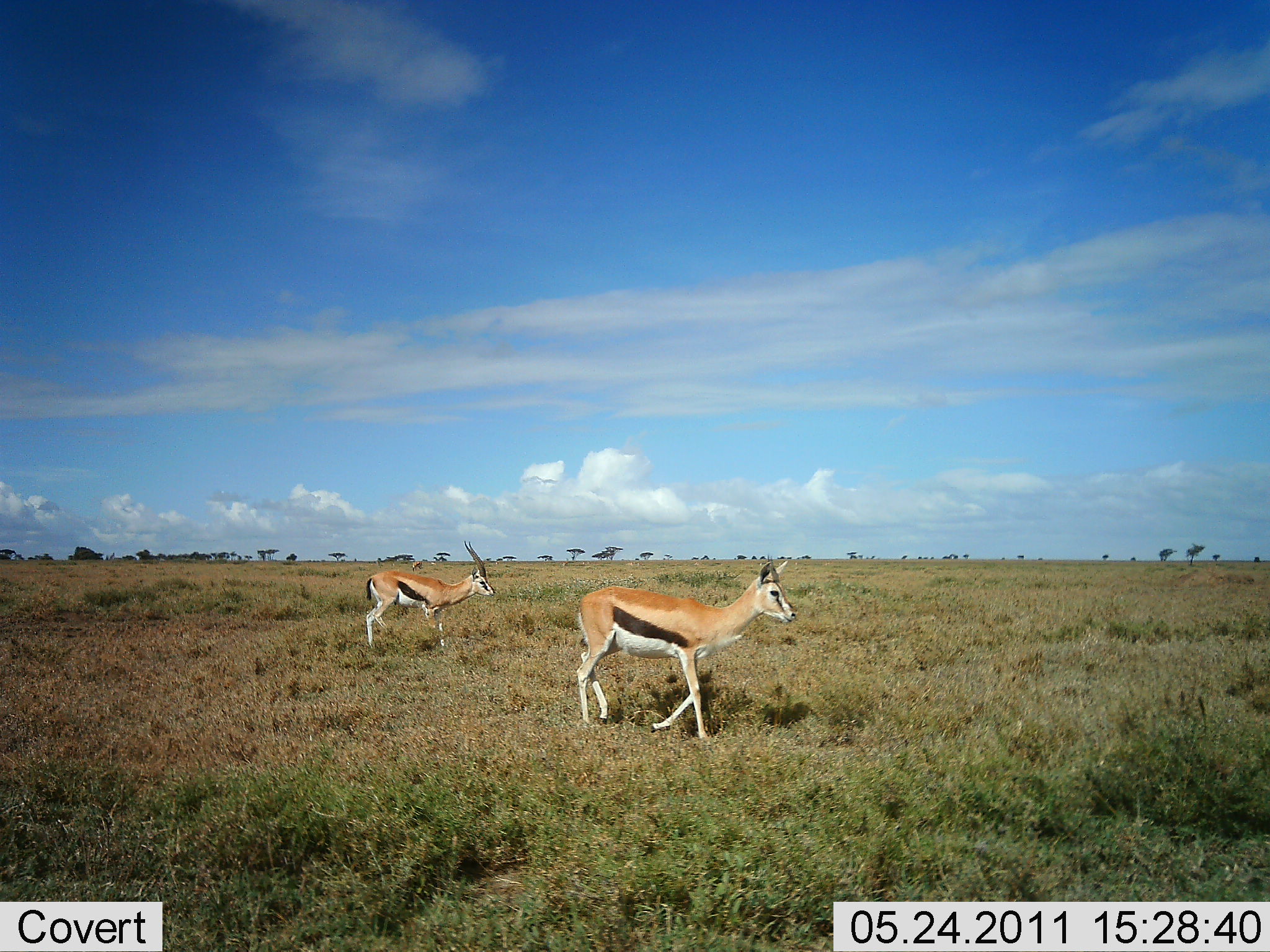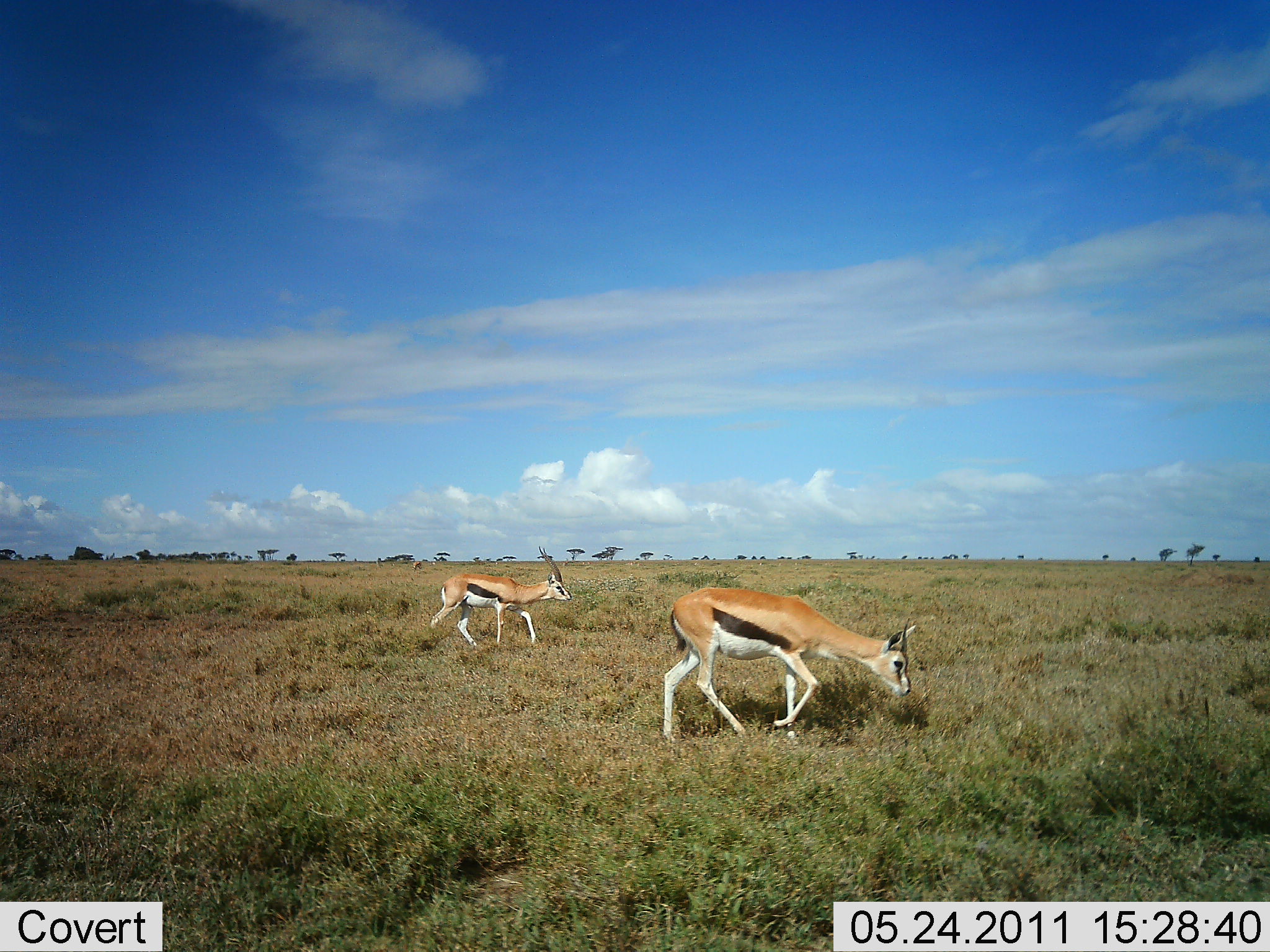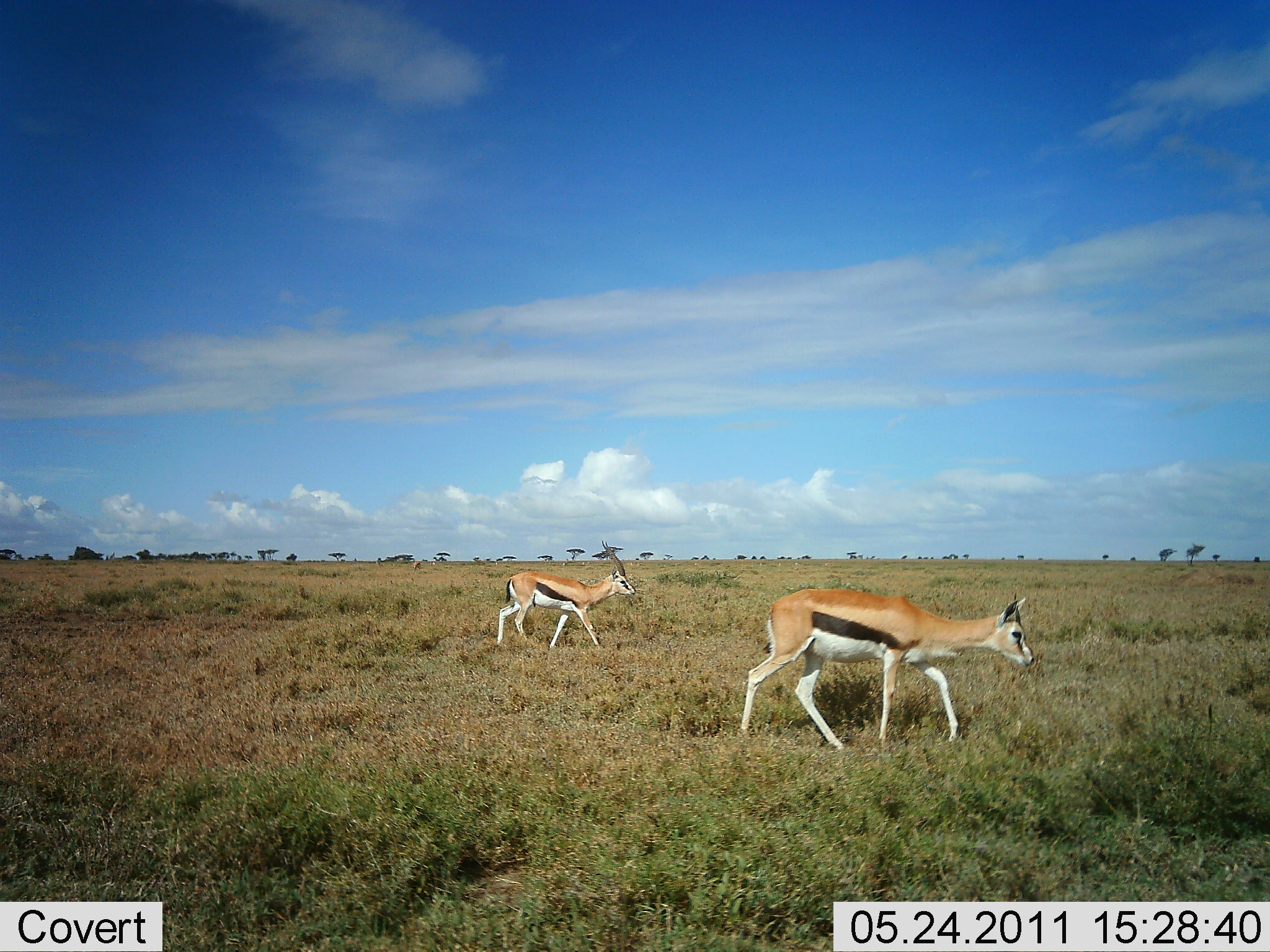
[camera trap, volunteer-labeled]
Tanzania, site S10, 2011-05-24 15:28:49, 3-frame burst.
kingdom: Animalia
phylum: Chordata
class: Mammalia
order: Artiodactyla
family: Bovidae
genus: Eudorcas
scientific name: Eudorcas thomsonii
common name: thomson's gazelle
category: gazellethomsons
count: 2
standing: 20%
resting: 0%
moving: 90%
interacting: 0%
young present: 0%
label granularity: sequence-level